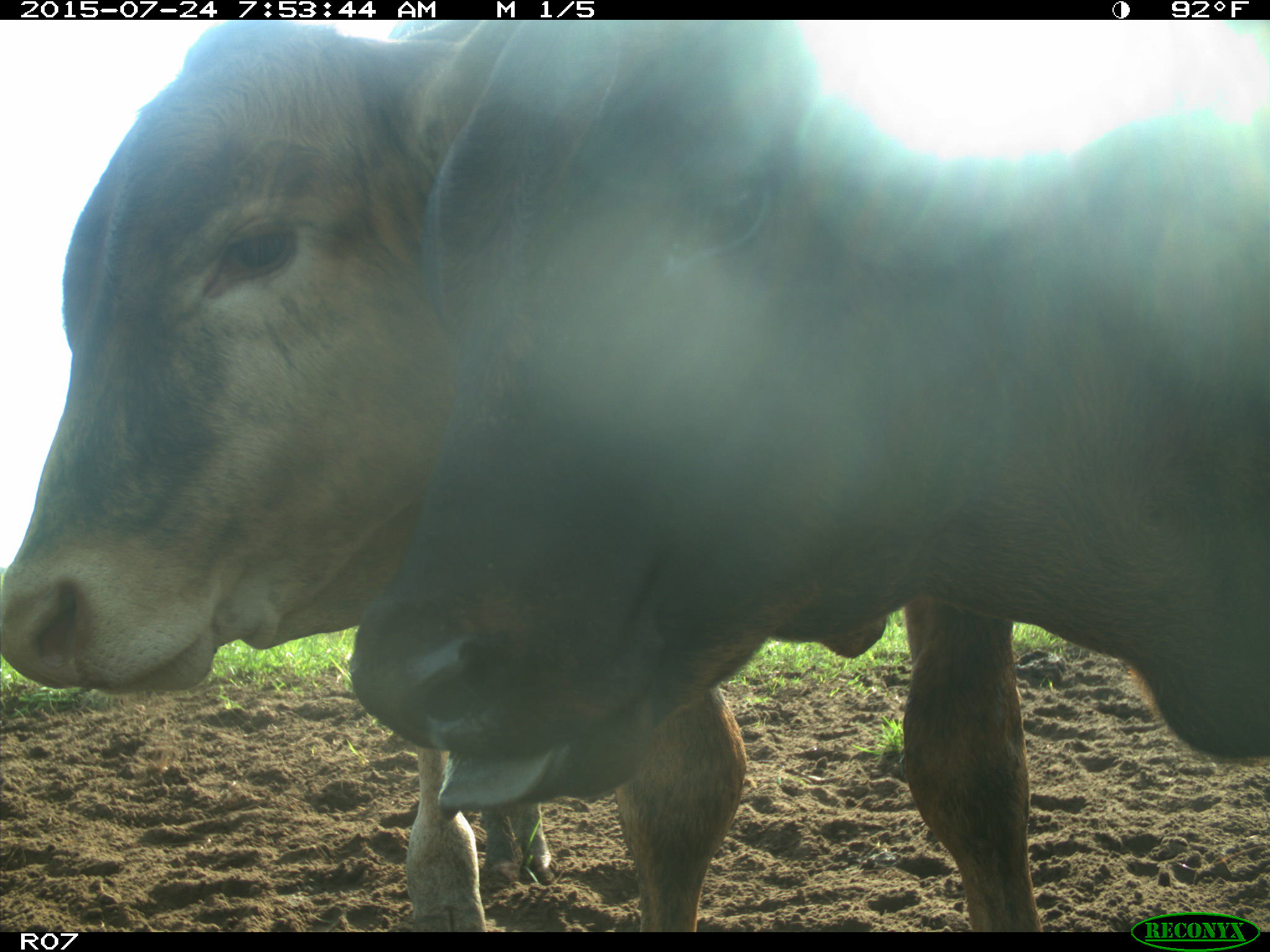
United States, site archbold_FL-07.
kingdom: Animalia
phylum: Chordata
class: Mammalia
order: Artiodactyla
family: Bovidae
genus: Bos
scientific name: Bos taurus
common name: domestic cow